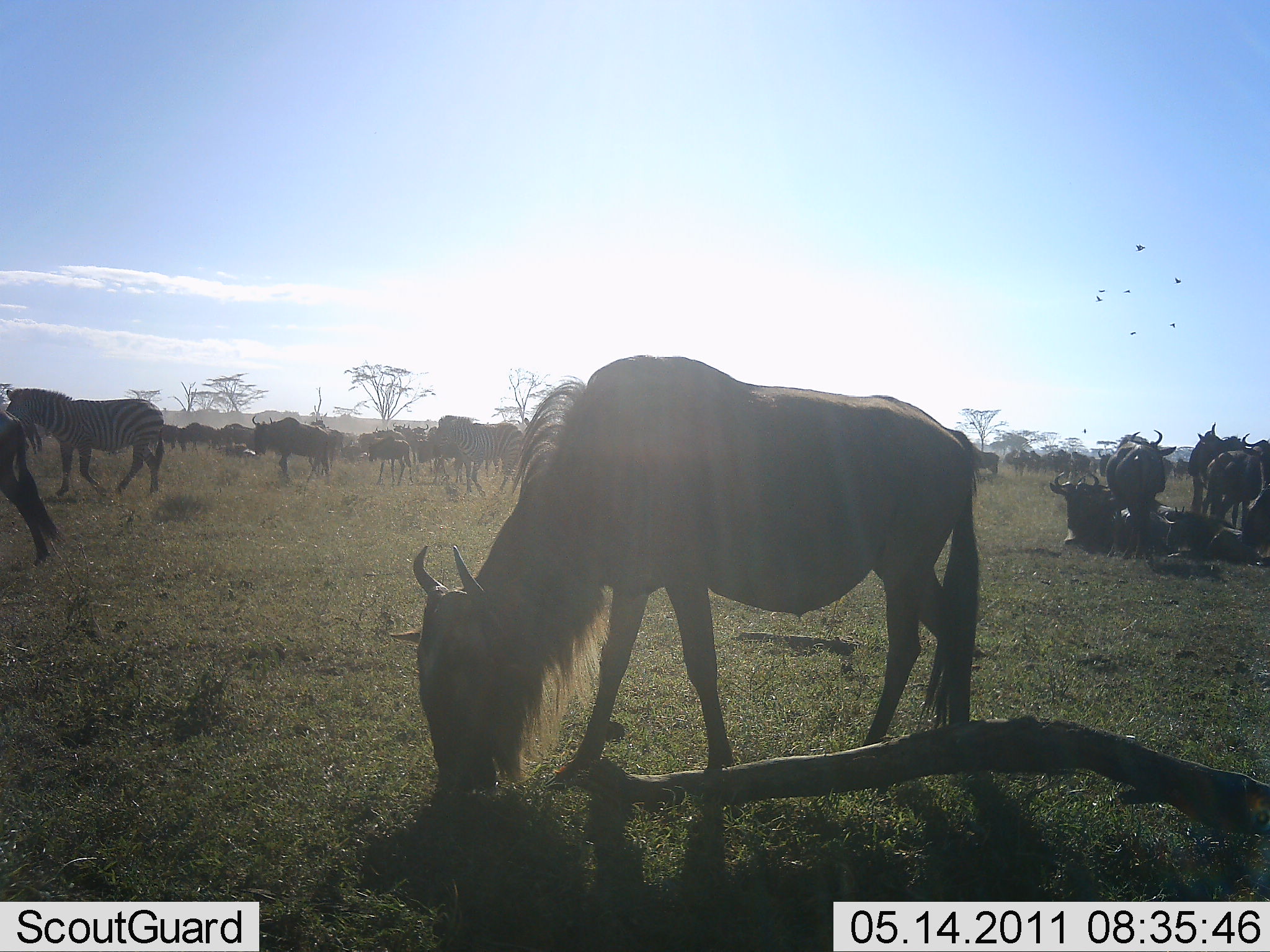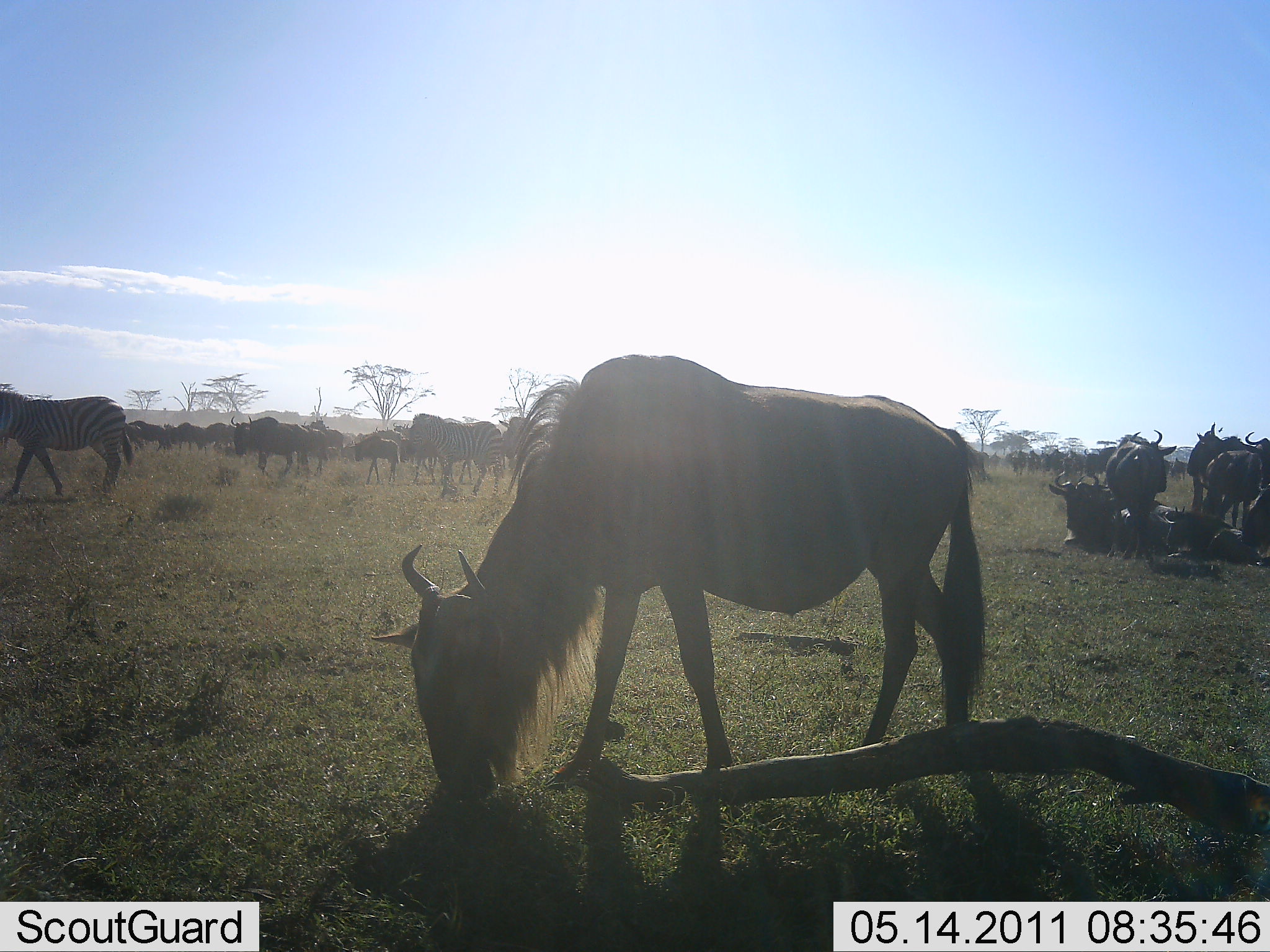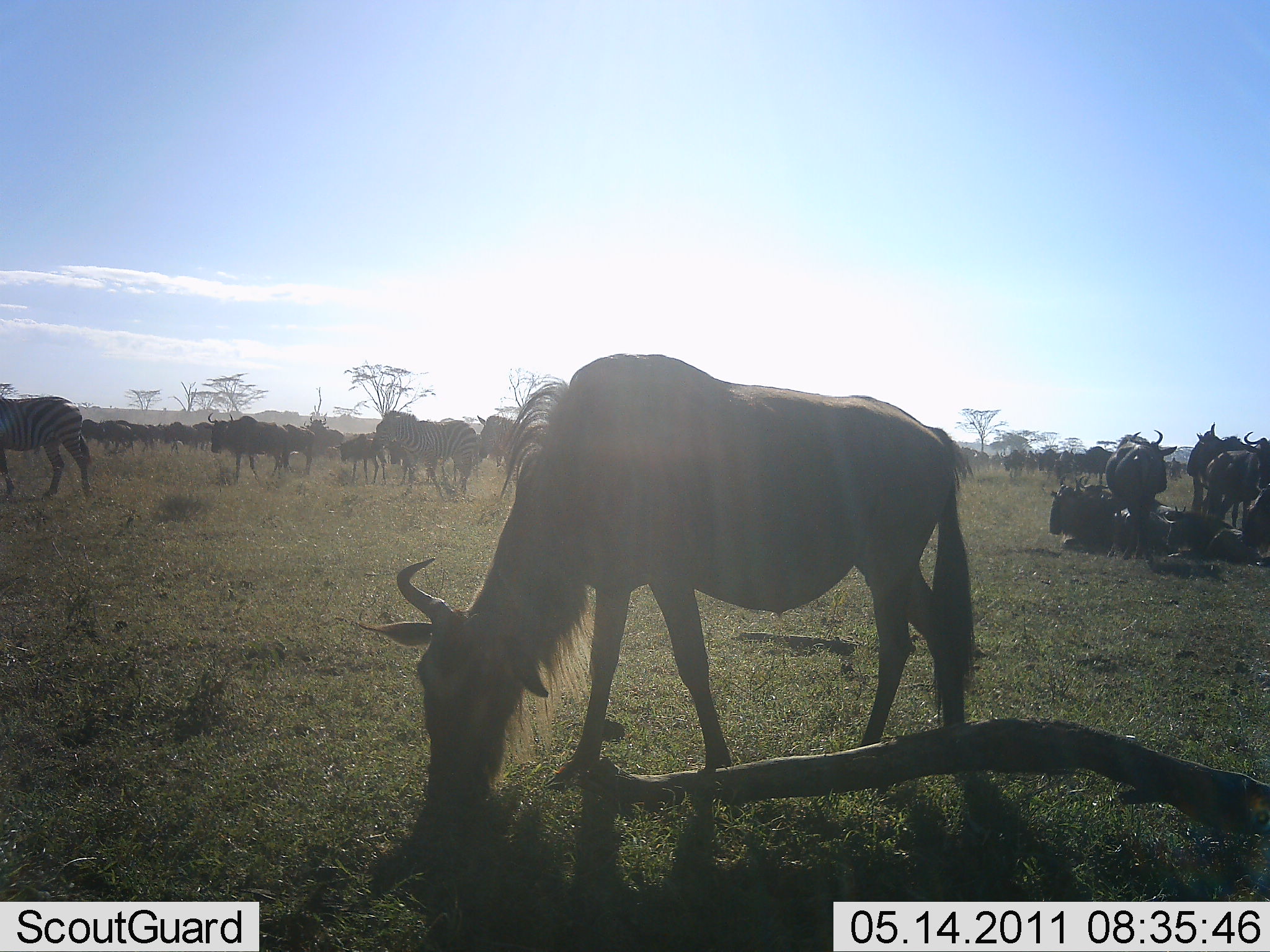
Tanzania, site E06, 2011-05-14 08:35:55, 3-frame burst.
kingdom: Animalia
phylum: Chordata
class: Mammalia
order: Artiodactyla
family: Bovidae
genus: Connochaetes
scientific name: Connochaetes taurinus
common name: blue wildebeest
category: wildebeest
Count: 11-50.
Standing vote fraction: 57%.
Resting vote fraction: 86%.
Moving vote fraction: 79%.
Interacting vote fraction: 14%.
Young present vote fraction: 14%.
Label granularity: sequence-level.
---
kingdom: Animalia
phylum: Chordata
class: Mammalia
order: Perissodactyla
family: Equidae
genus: Equus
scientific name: Equus quagga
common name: plains zebra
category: zebra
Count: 2.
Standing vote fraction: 8%.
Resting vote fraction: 0%.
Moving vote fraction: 100%.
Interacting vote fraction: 8%.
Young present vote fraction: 0%.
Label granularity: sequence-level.